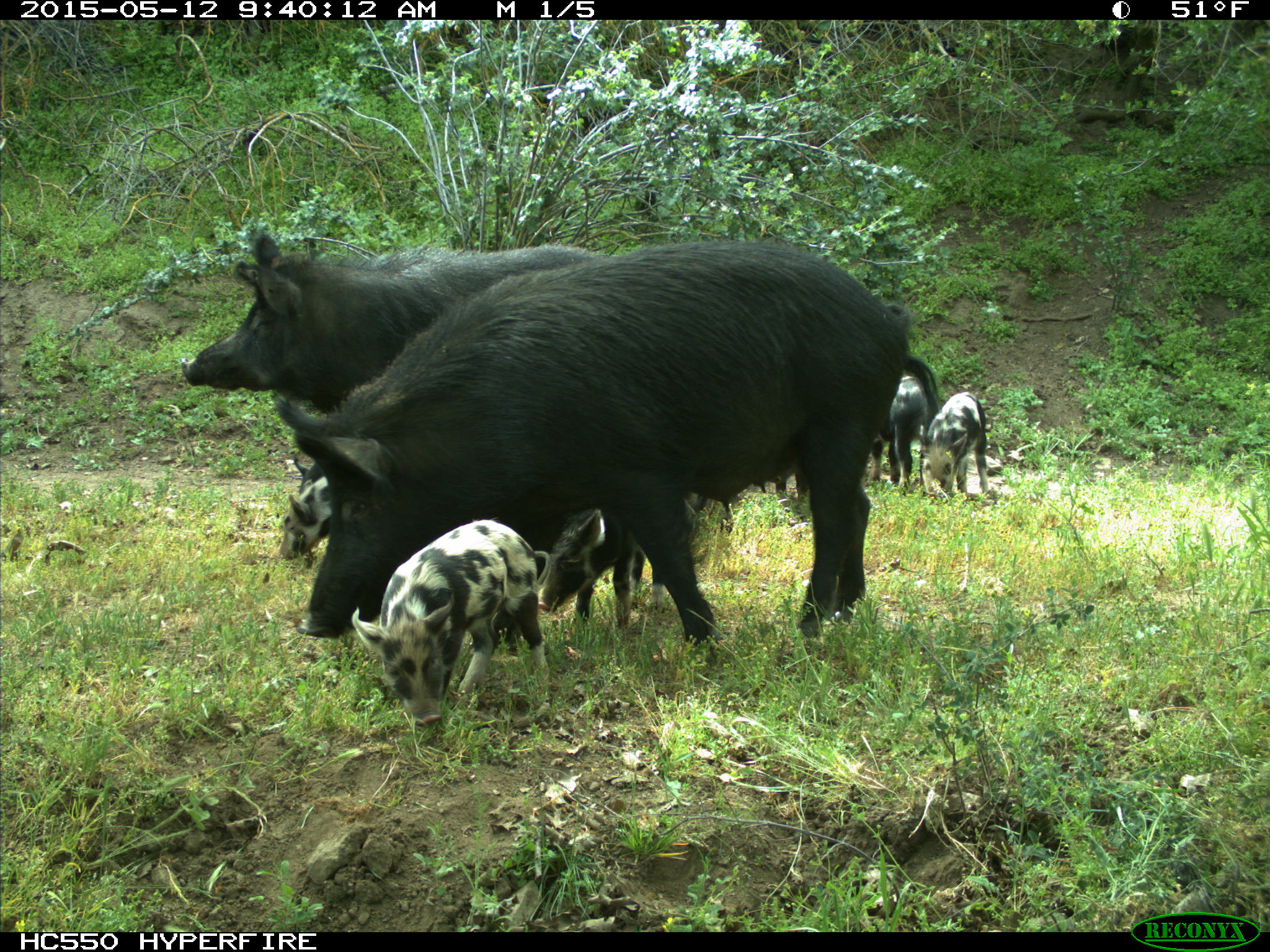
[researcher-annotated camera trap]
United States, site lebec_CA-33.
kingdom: Animalia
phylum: Chordata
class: Mammalia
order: Artiodactyla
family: Suidae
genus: Sus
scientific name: Sus scrofa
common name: wild boar